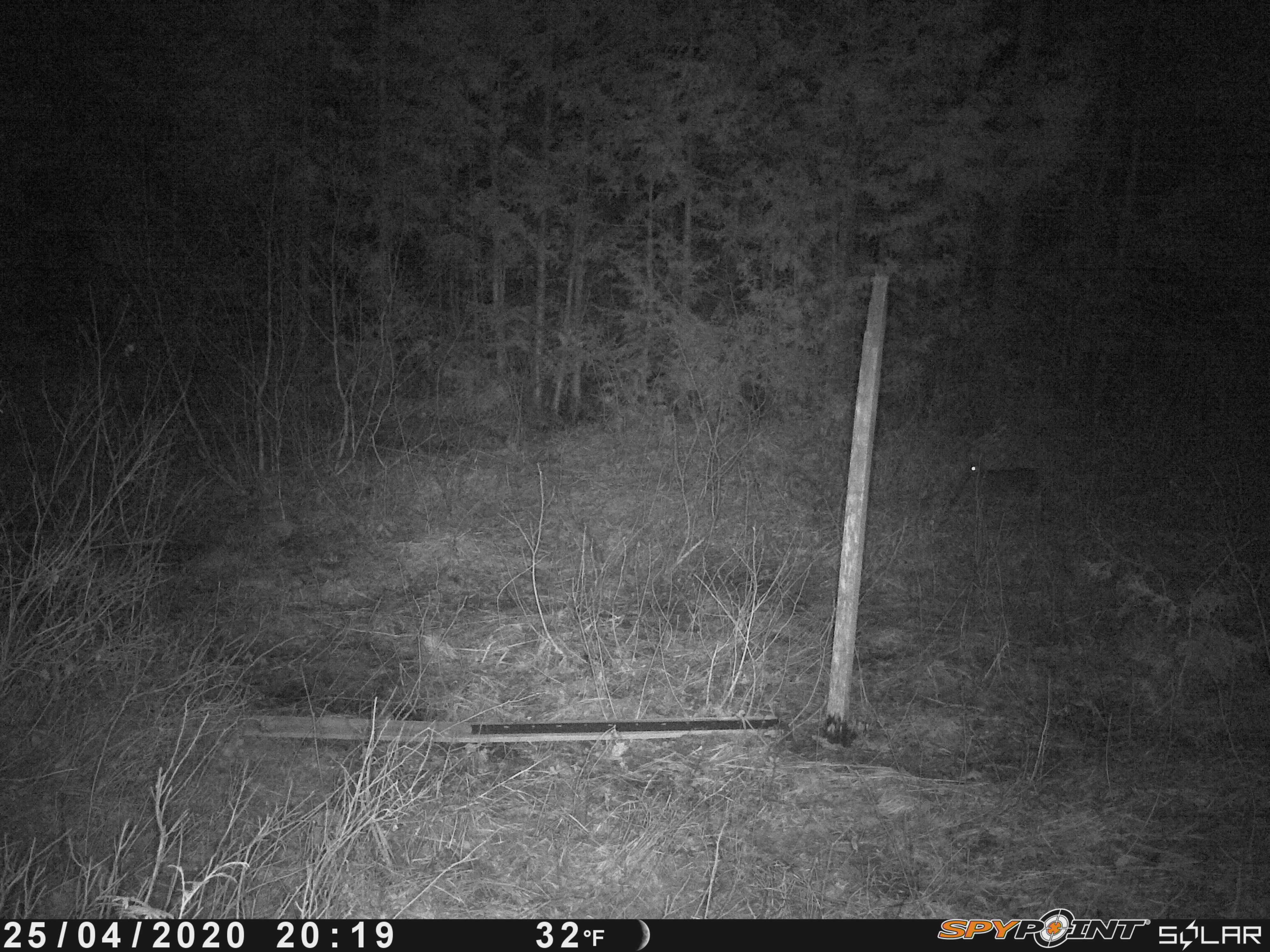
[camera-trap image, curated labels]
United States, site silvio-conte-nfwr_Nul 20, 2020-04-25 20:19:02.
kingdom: Animalia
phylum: Chordata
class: Mammalia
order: Lagomorpha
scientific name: Lagomorpha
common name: rabbit or hare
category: rabbit or hare sp.